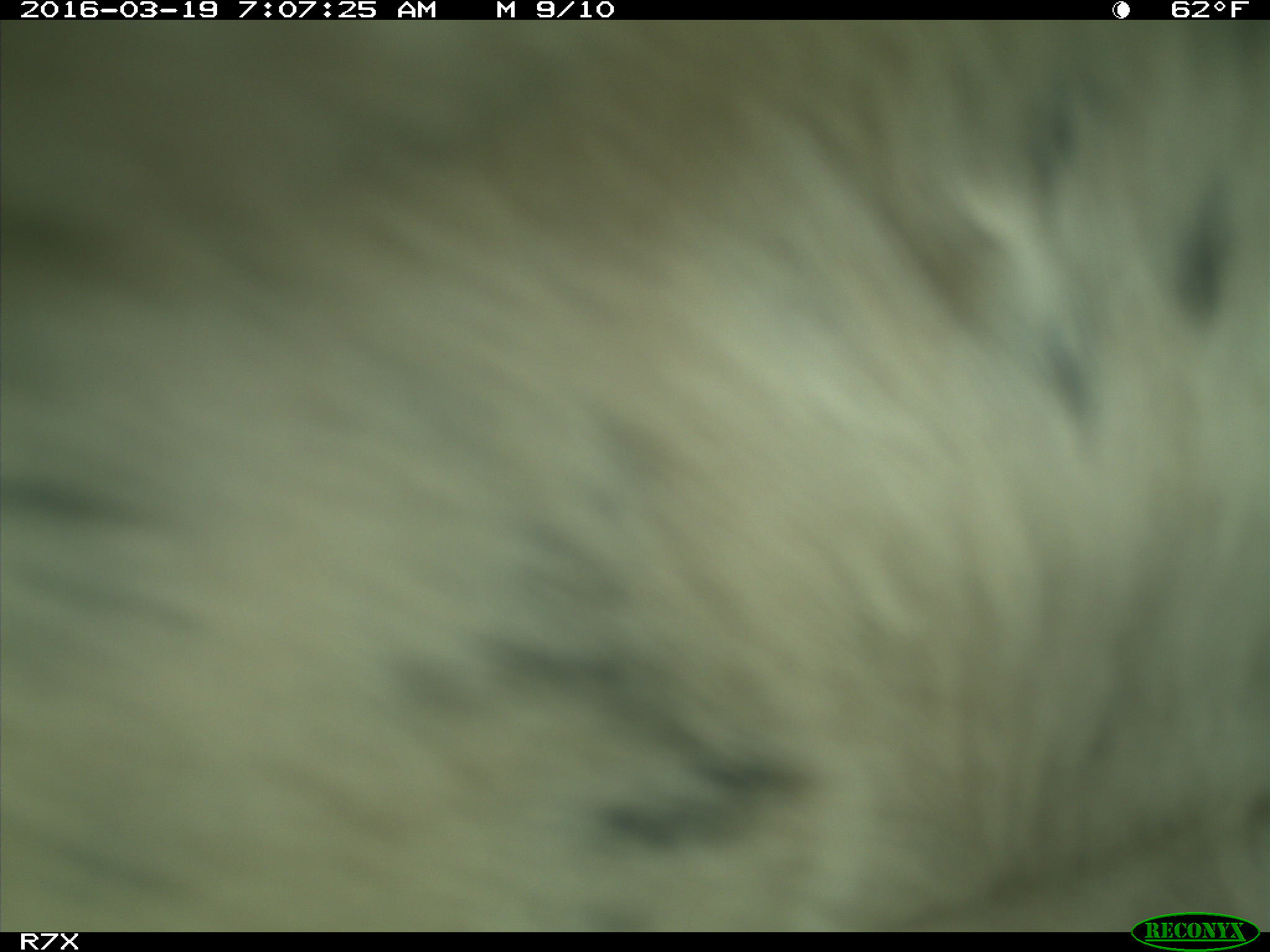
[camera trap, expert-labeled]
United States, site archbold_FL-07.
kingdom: Animalia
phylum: Chordata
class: Mammalia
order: Artiodactyla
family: Bovidae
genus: Bos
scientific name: Bos taurus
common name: domestic cow